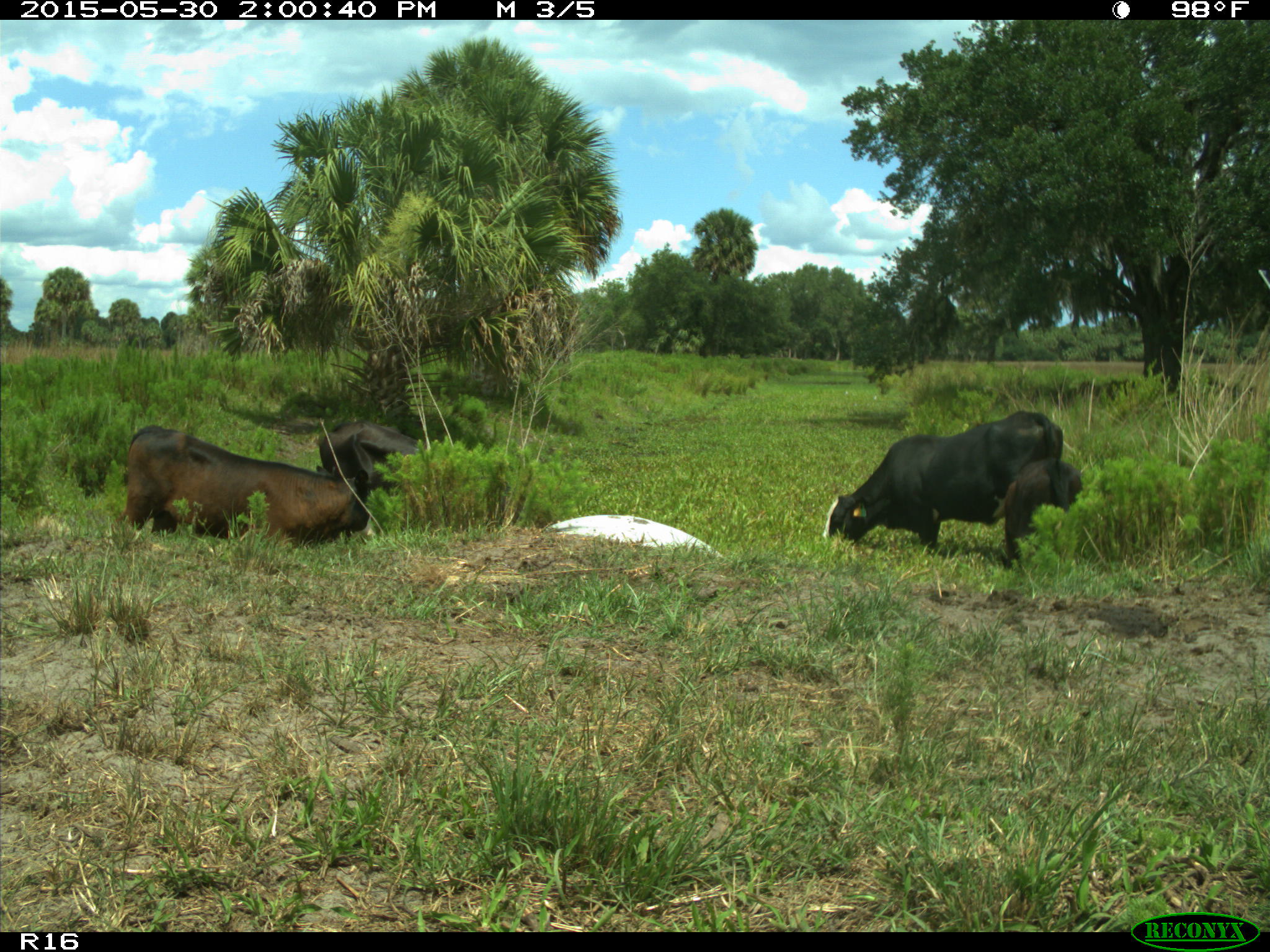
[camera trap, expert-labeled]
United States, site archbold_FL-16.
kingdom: Animalia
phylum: Chordata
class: Mammalia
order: Artiodactyla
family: Bovidae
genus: Bos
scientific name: Bos taurus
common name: domestic cow